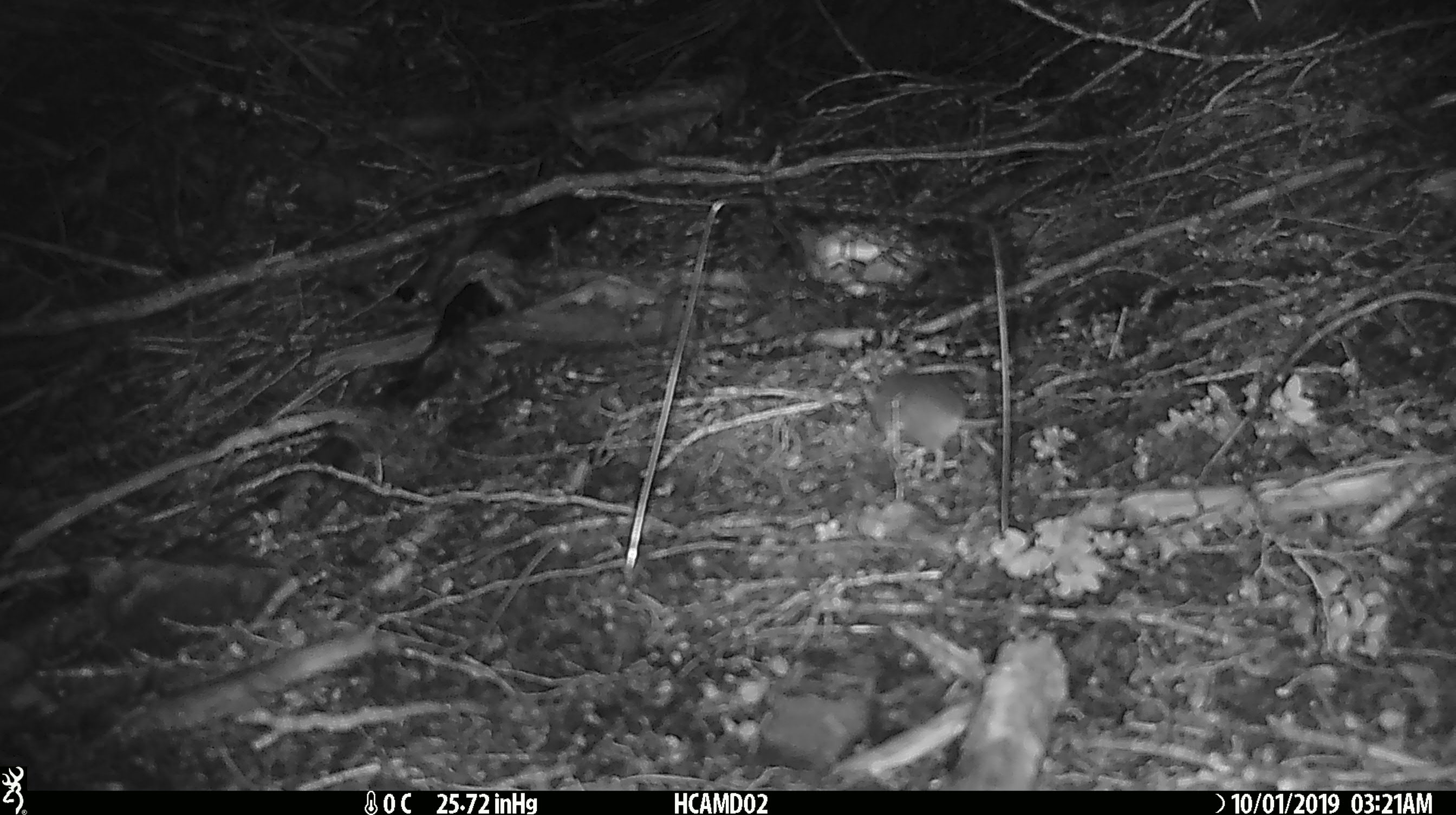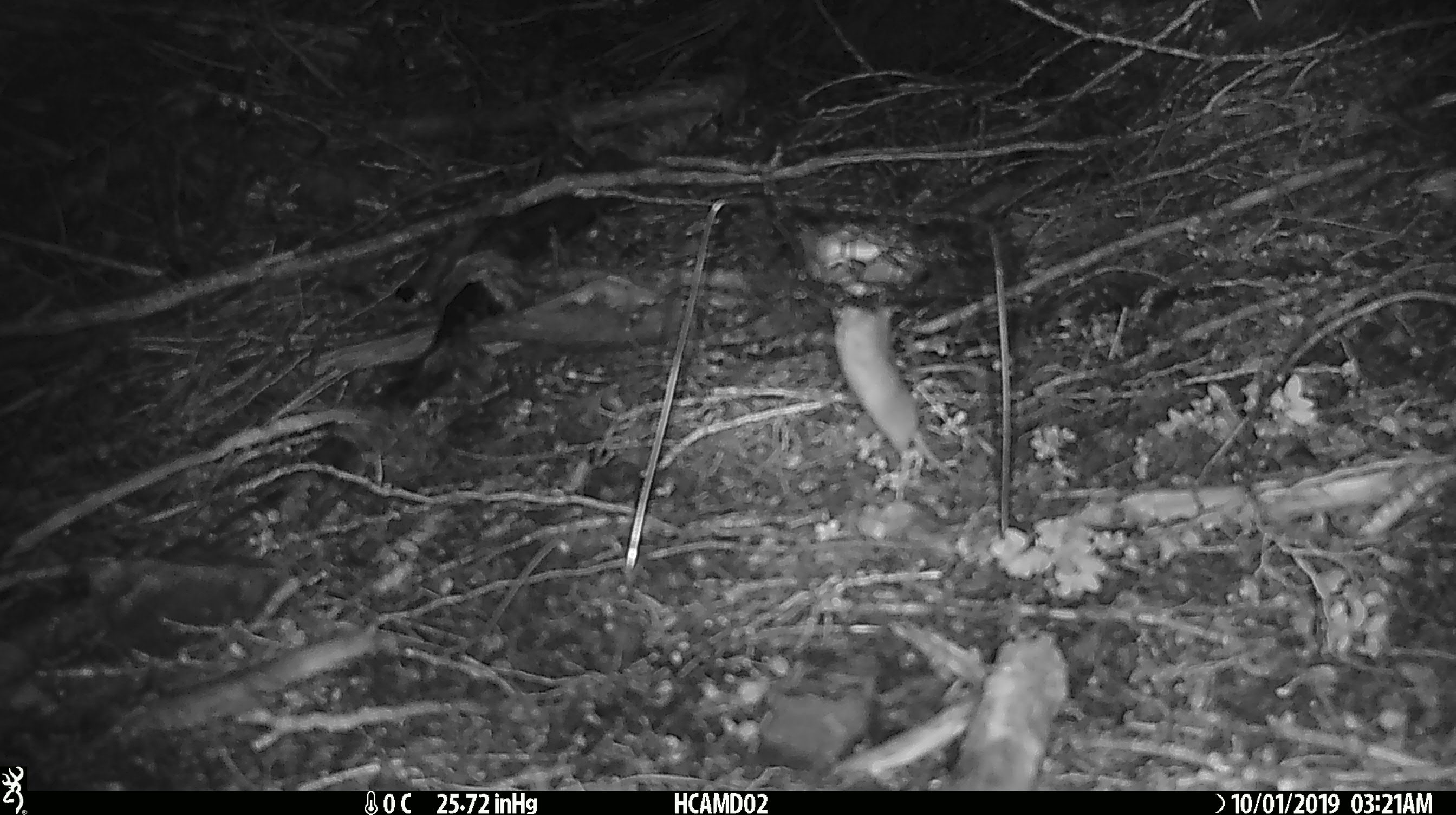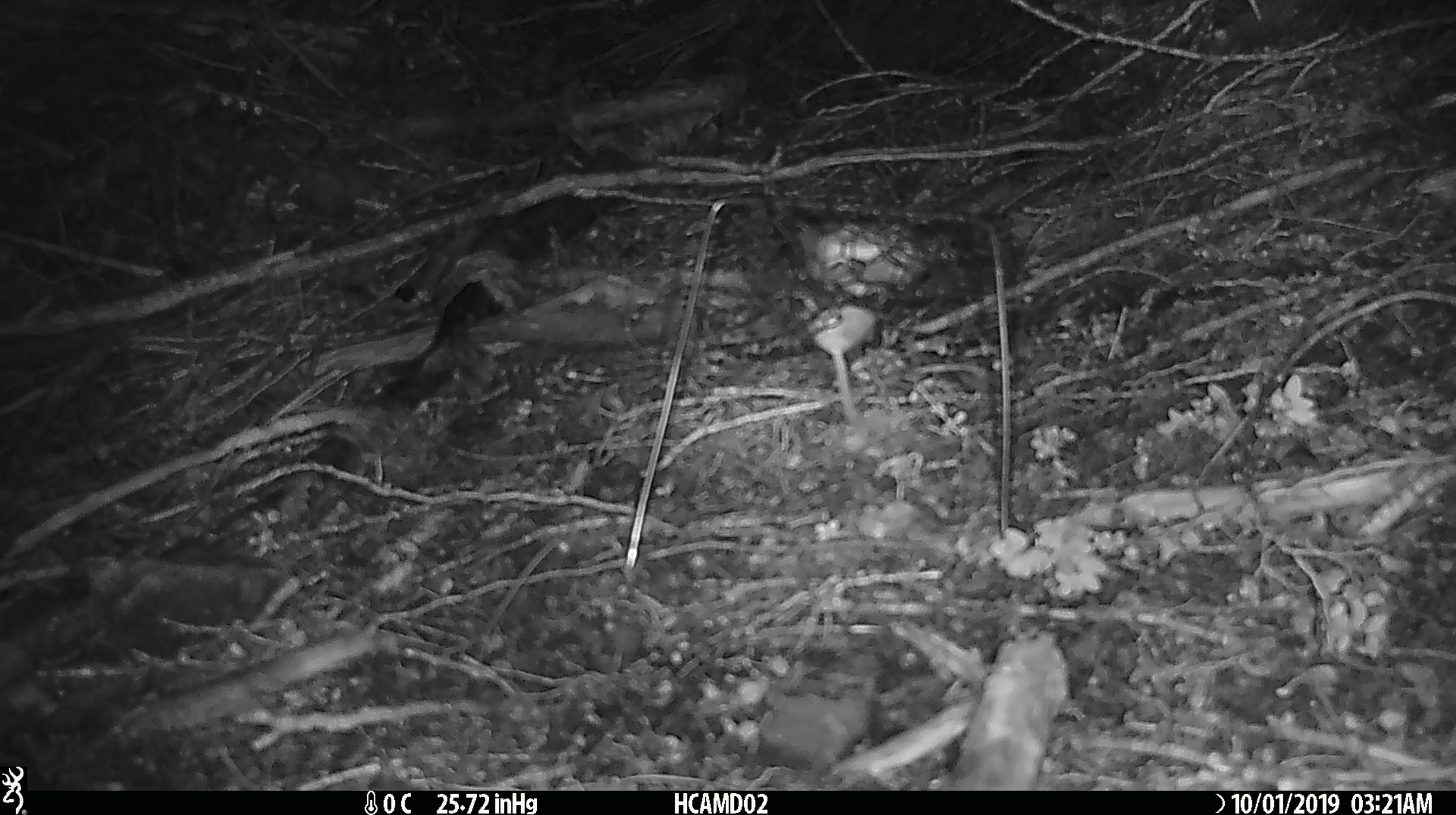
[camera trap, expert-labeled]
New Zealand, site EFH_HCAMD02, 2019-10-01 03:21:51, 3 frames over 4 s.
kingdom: Animalia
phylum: Chordata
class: Mammalia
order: Rodentia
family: Muridae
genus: Mus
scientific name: Mus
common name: mouse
Mouse (Mus).